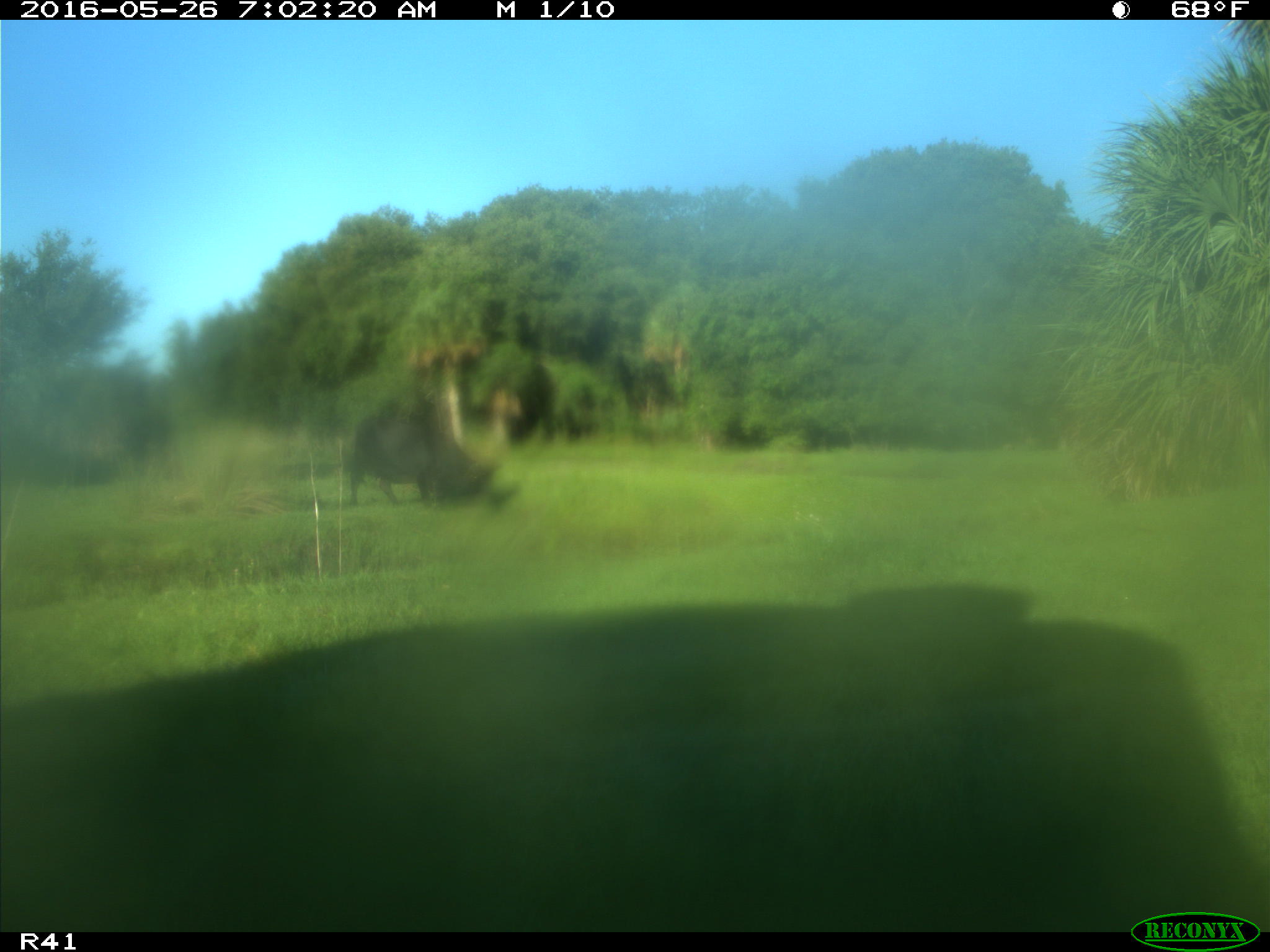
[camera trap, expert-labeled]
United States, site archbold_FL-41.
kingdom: Animalia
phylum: Chordata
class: Mammalia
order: Artiodactyla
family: Bovidae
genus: Bos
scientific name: Bos taurus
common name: domestic cow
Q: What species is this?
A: Bos taurus (domestic cow).